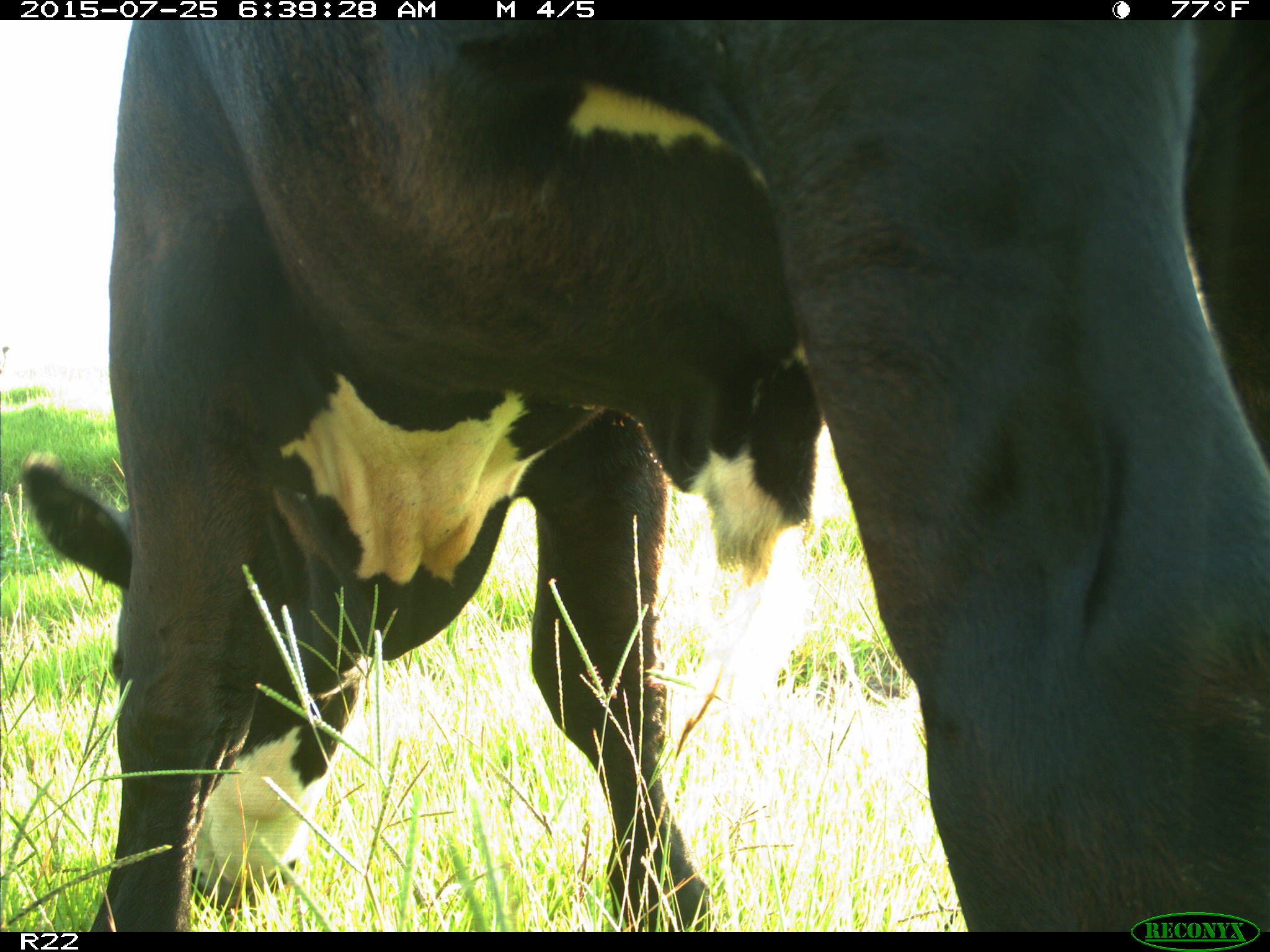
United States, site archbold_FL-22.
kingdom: Animalia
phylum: Chordata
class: Mammalia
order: Artiodactyla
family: Bovidae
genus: Bos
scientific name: Bos taurus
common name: domestic cow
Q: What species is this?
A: Bos taurus (domestic cow).